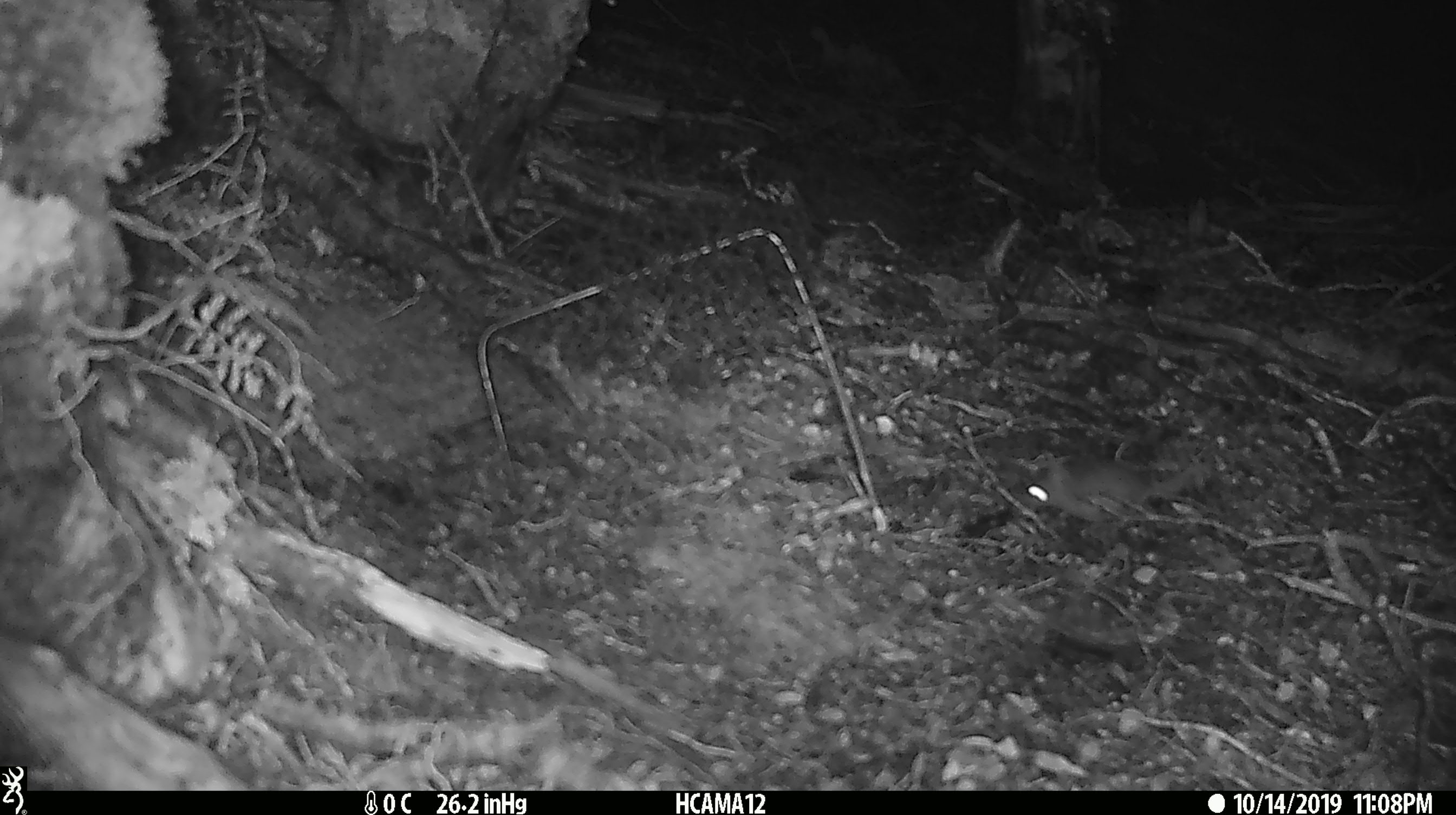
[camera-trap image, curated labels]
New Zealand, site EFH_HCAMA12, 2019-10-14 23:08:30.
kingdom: Animalia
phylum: Chordata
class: Mammalia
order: Rodentia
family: Muridae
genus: Mus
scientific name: Mus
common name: mouse